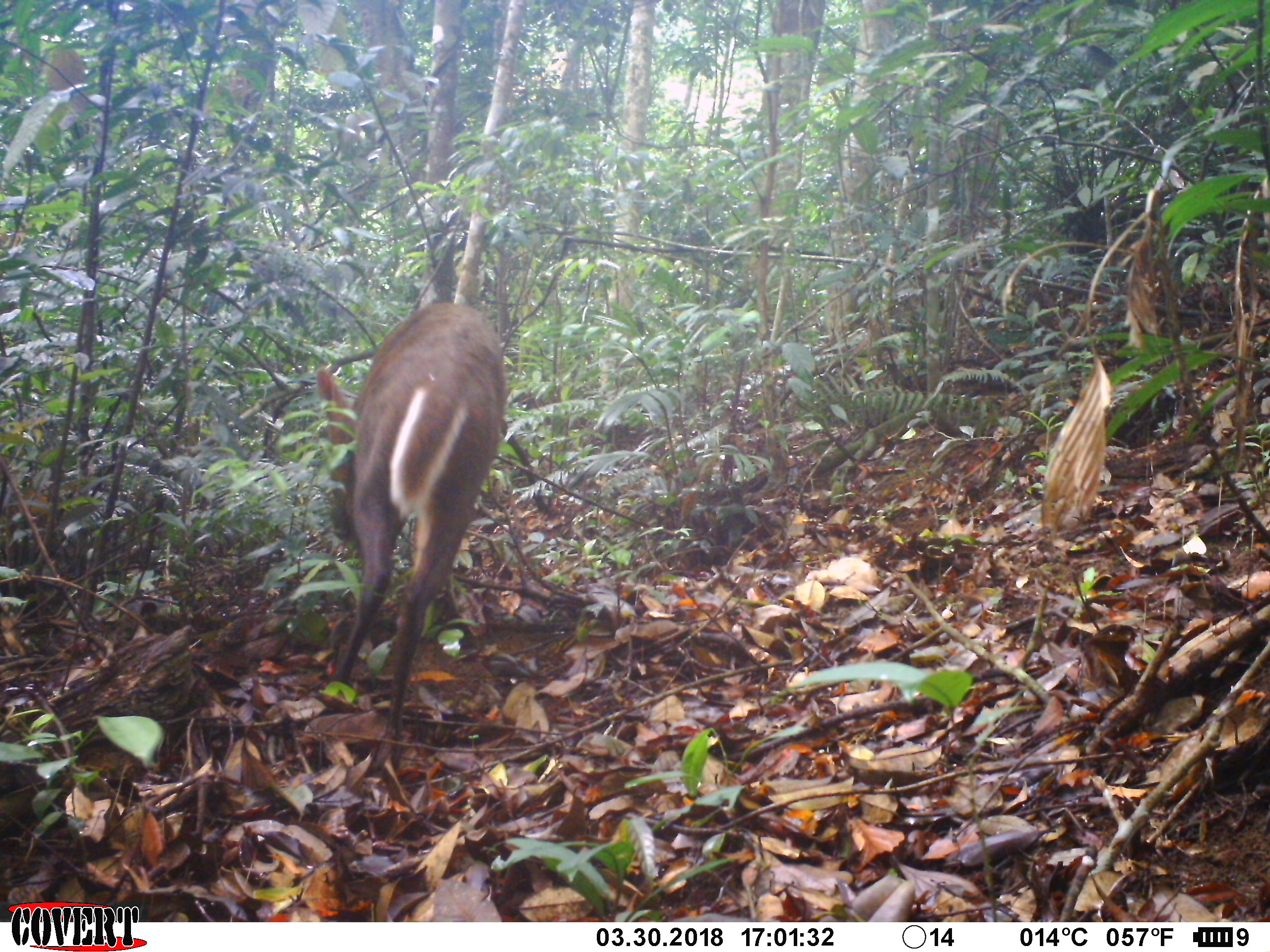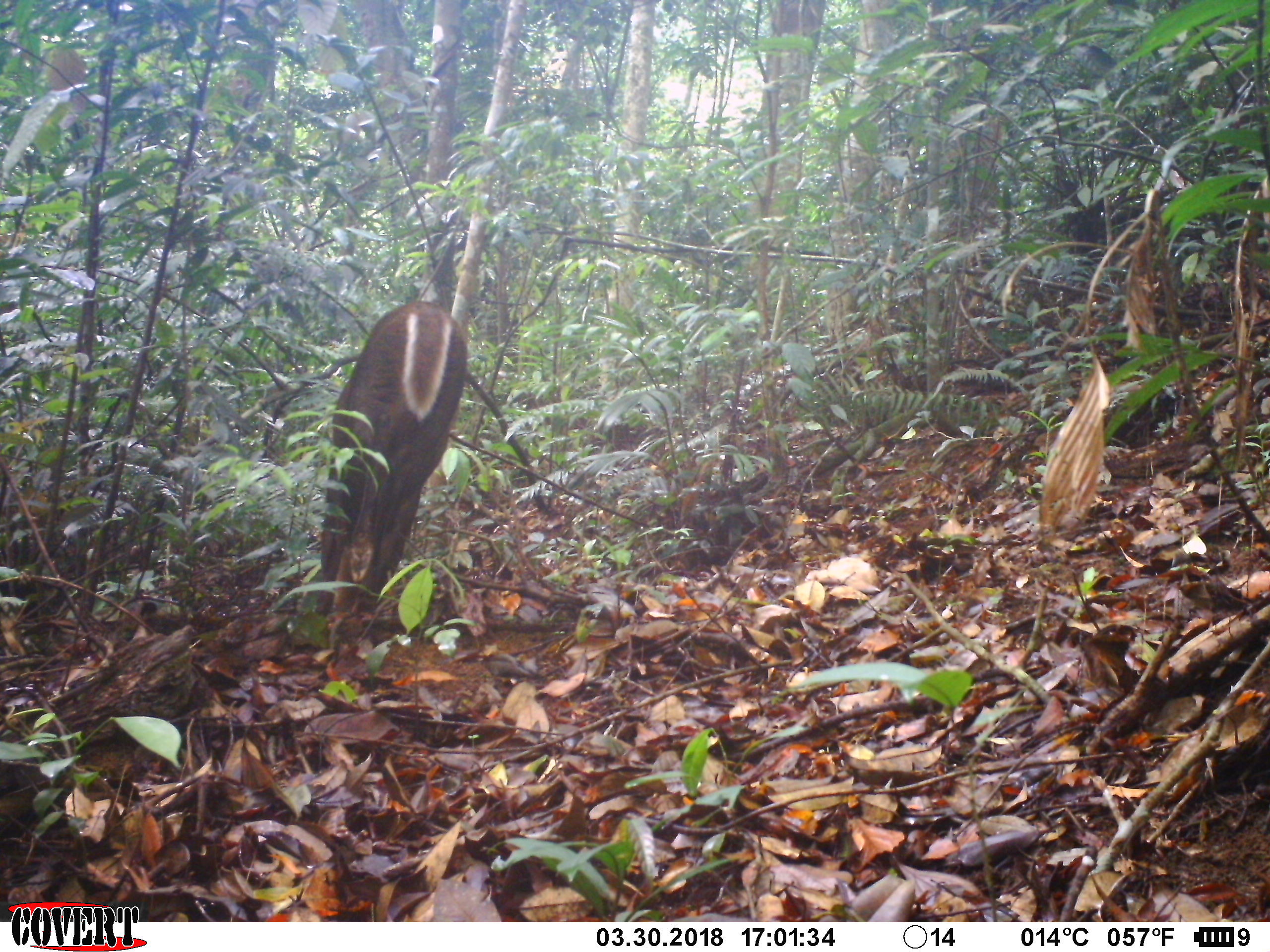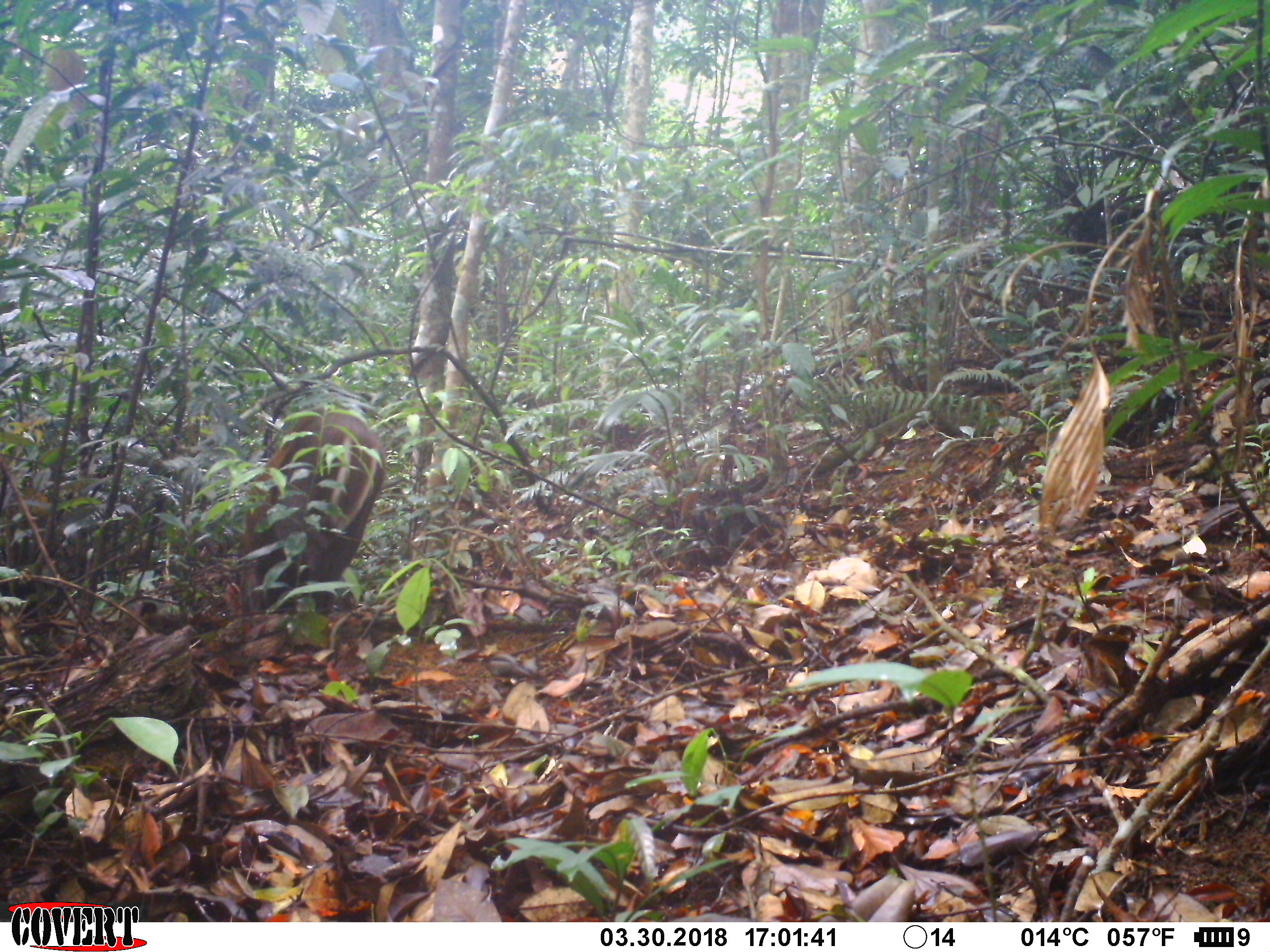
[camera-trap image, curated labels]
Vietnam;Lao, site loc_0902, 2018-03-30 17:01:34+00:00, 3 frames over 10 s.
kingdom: Animalia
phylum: Chordata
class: Mammalia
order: Artiodactyla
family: Cervidae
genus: Muntiacus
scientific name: Muntiacus rooseveltorum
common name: roosevelt's muntjac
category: roosevelts muntjac group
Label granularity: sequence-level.